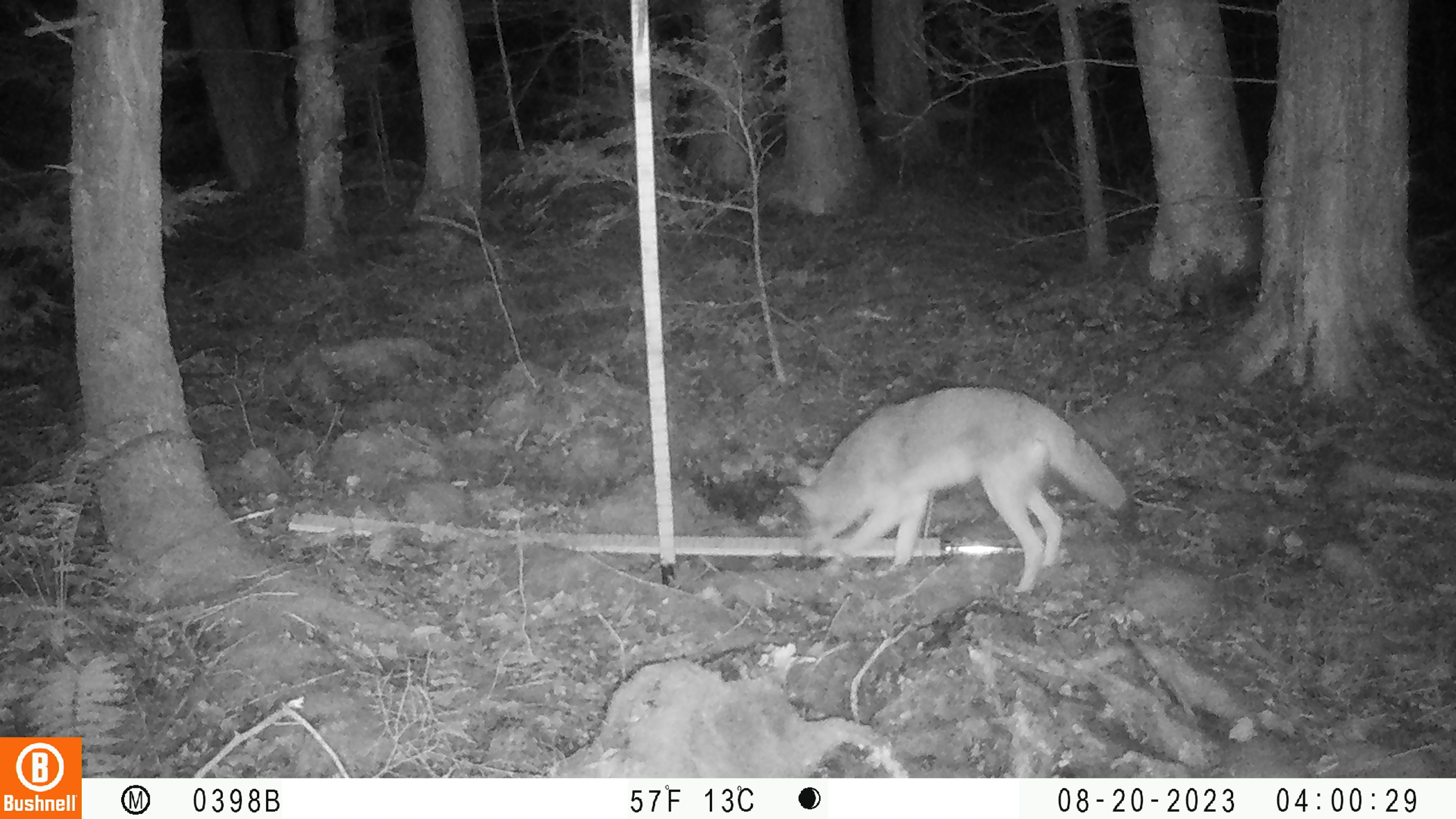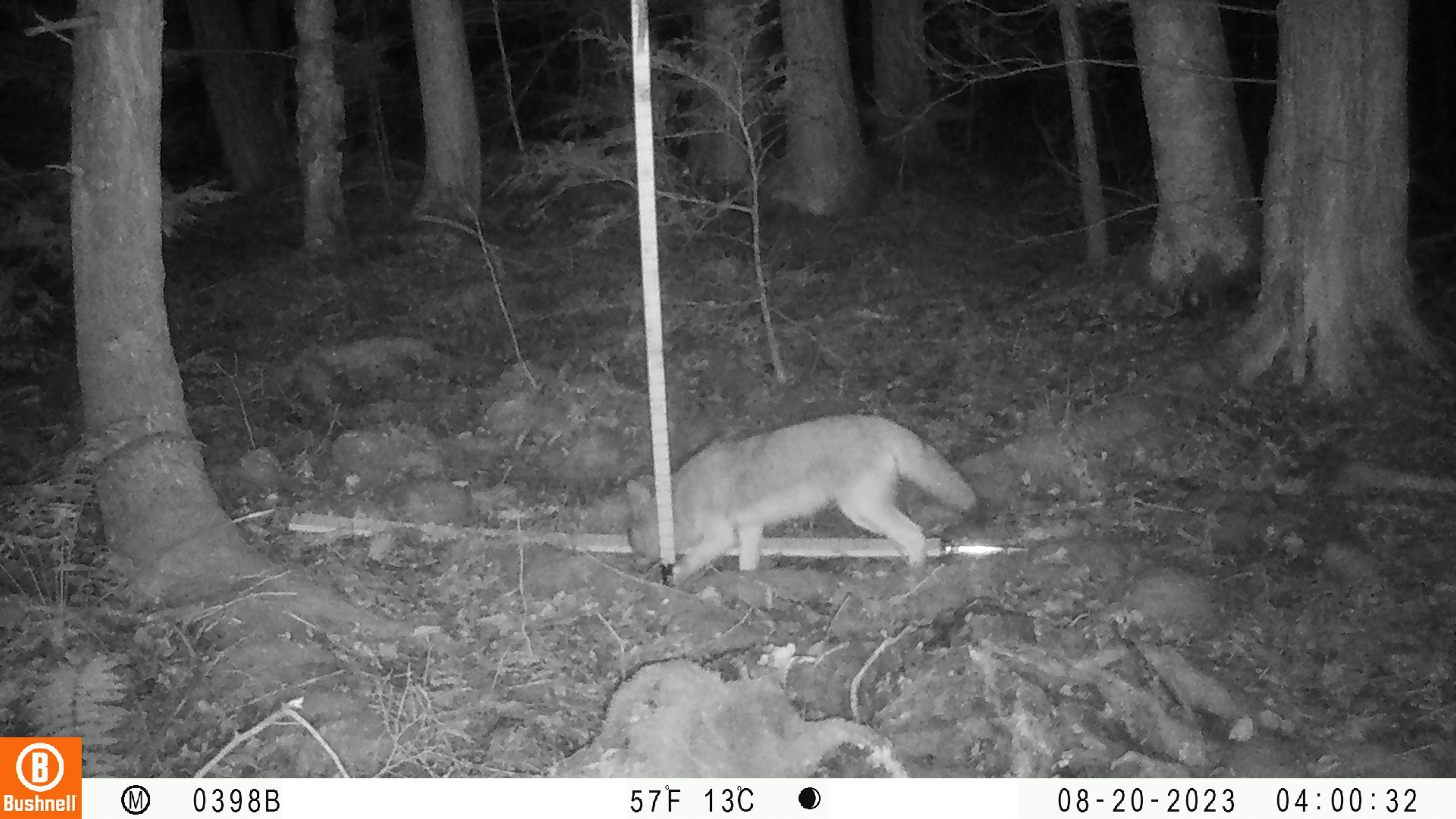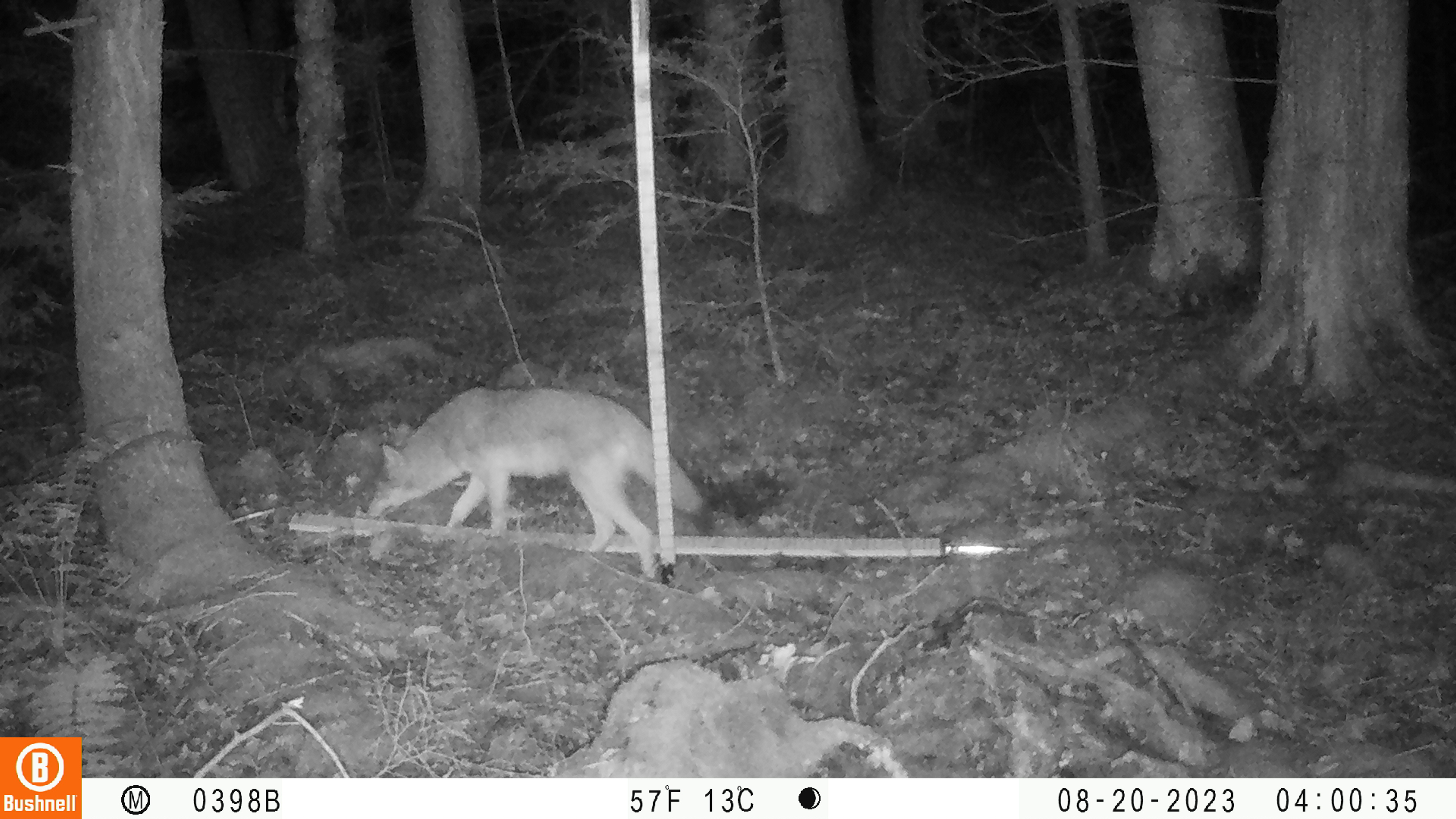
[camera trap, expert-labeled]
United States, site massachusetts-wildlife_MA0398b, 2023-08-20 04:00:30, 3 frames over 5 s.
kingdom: Animalia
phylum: Chordata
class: Mammalia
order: Carnivora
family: Canidae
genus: Canis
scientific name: Canis latrans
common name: coyote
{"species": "coyote (Canis latrans)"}